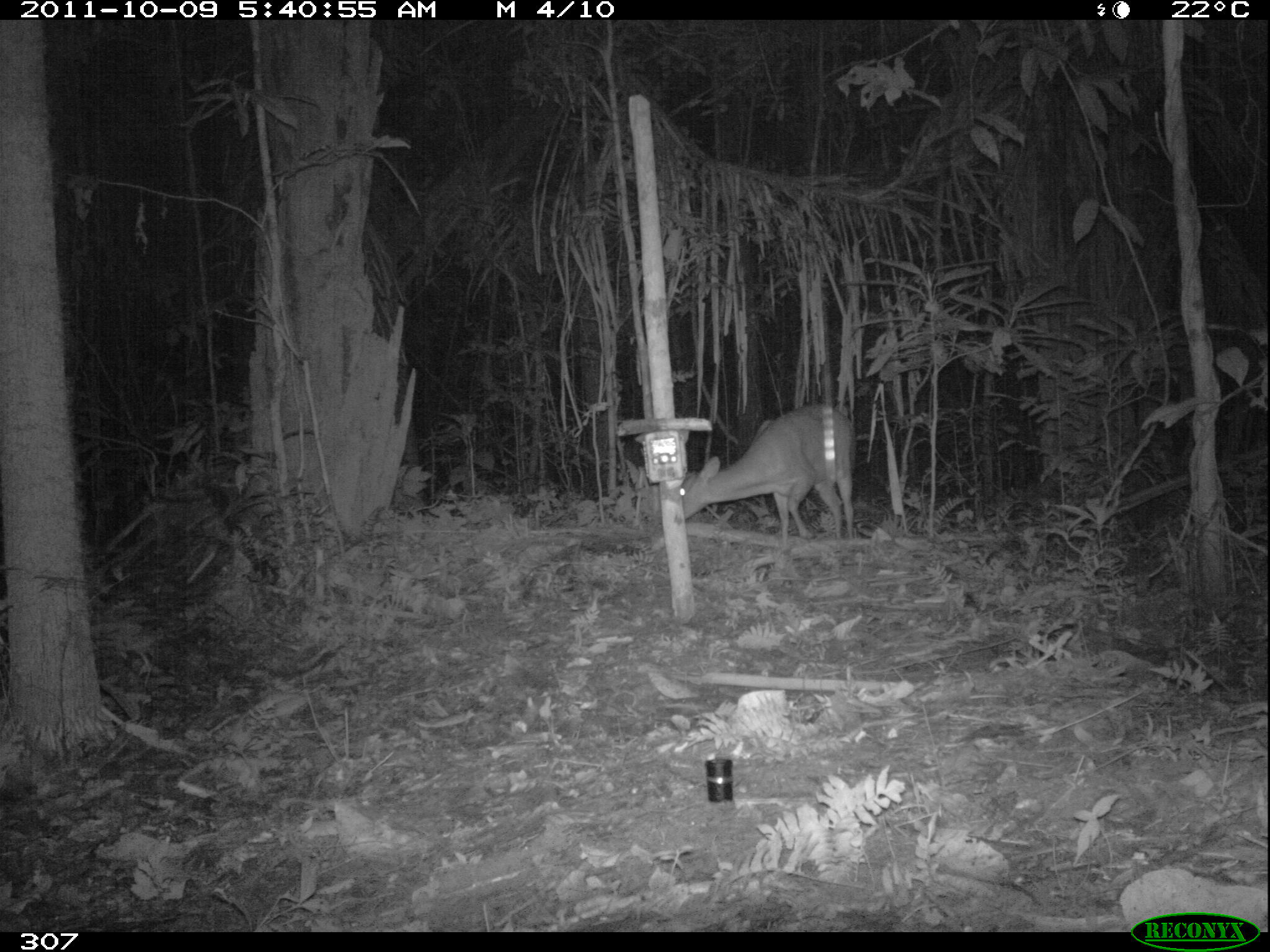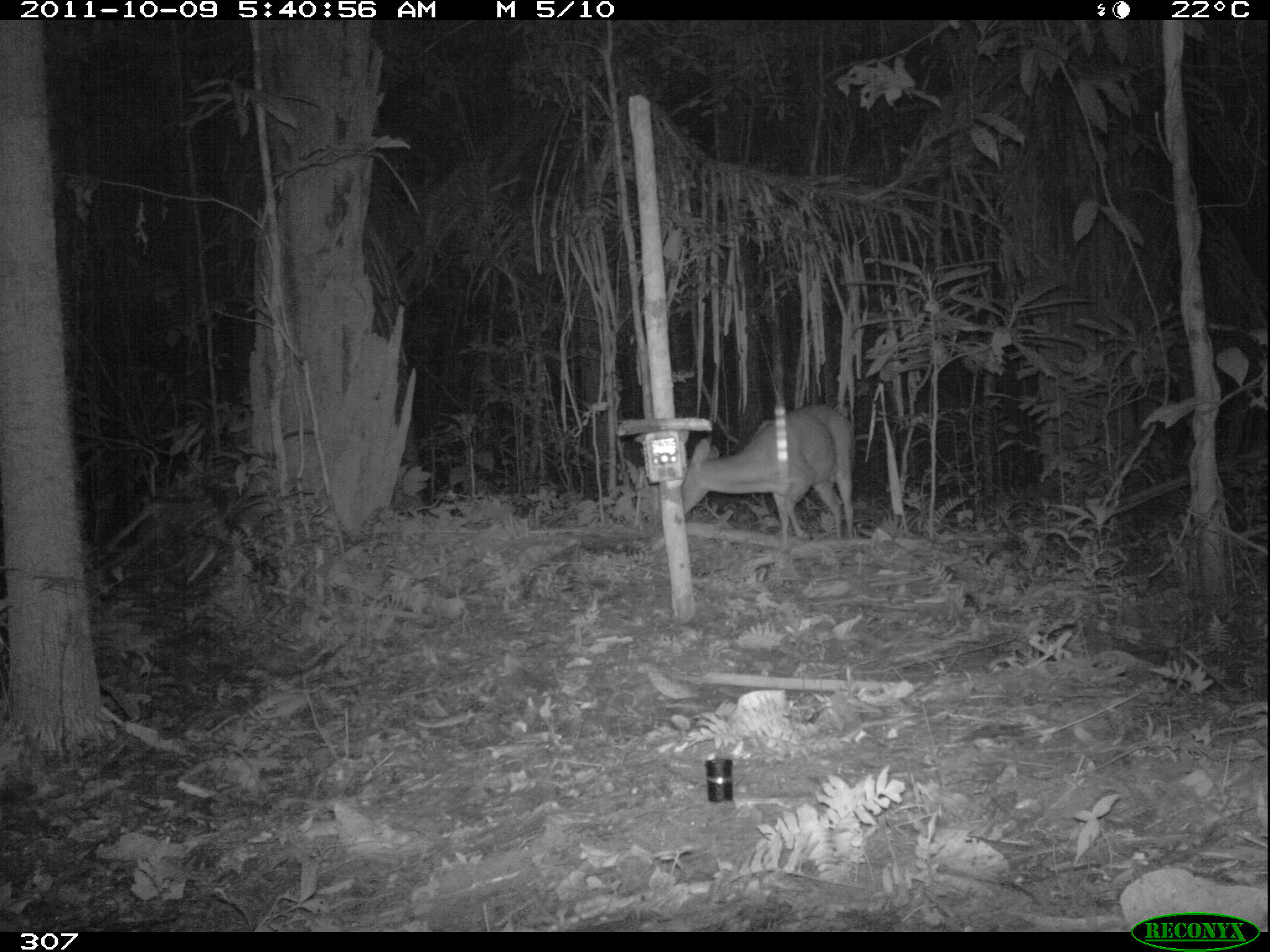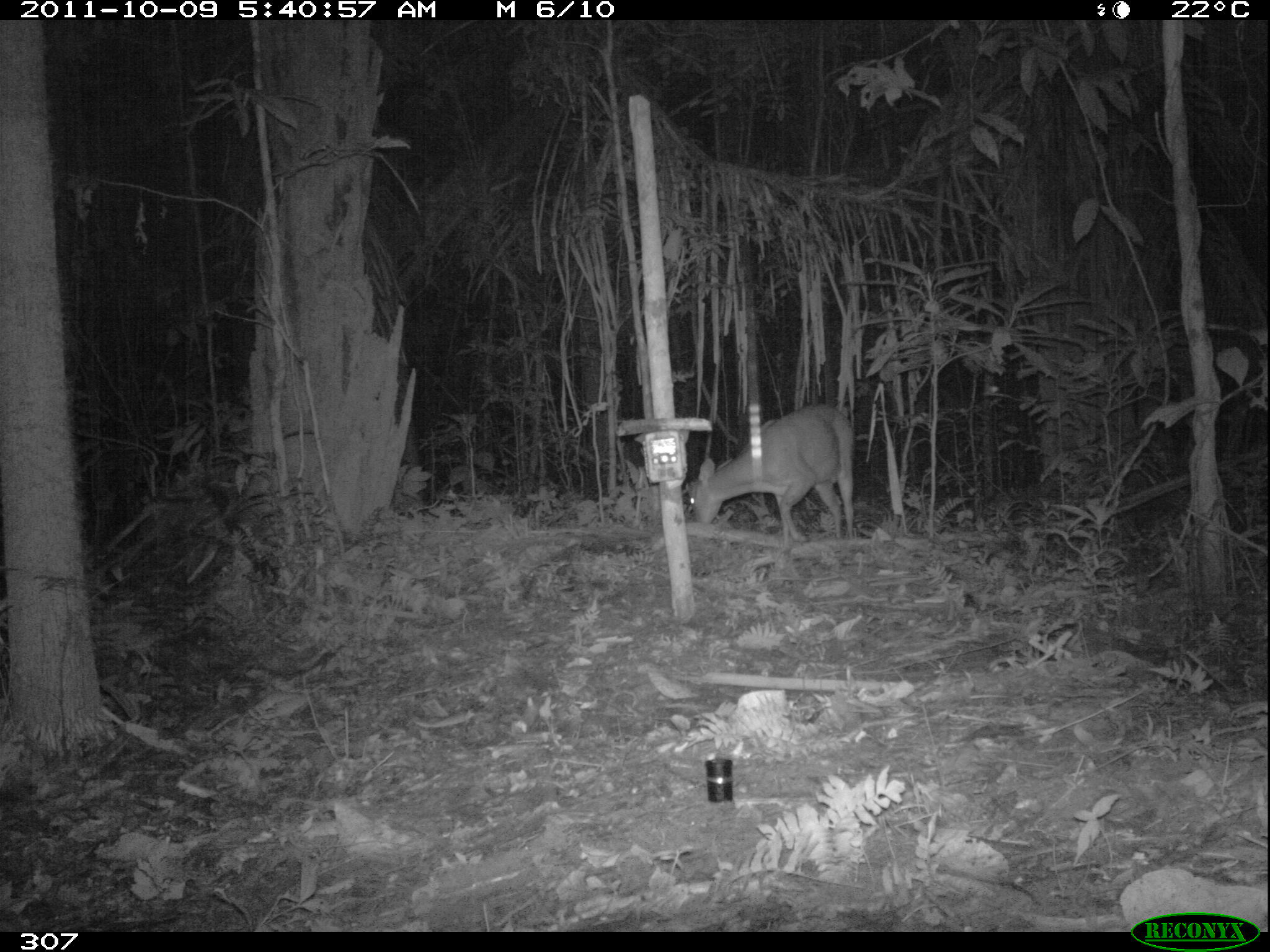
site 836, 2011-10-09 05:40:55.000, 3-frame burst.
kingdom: Animalia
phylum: Chordata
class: Mammalia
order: Artiodactyla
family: Cervidae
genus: Mazama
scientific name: Mazama americana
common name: red brocket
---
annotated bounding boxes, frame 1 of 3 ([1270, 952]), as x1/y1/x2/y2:
mazama americana: 678/402/854/546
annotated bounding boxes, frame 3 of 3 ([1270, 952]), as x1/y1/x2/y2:
mazama americana: 684/402/855/545